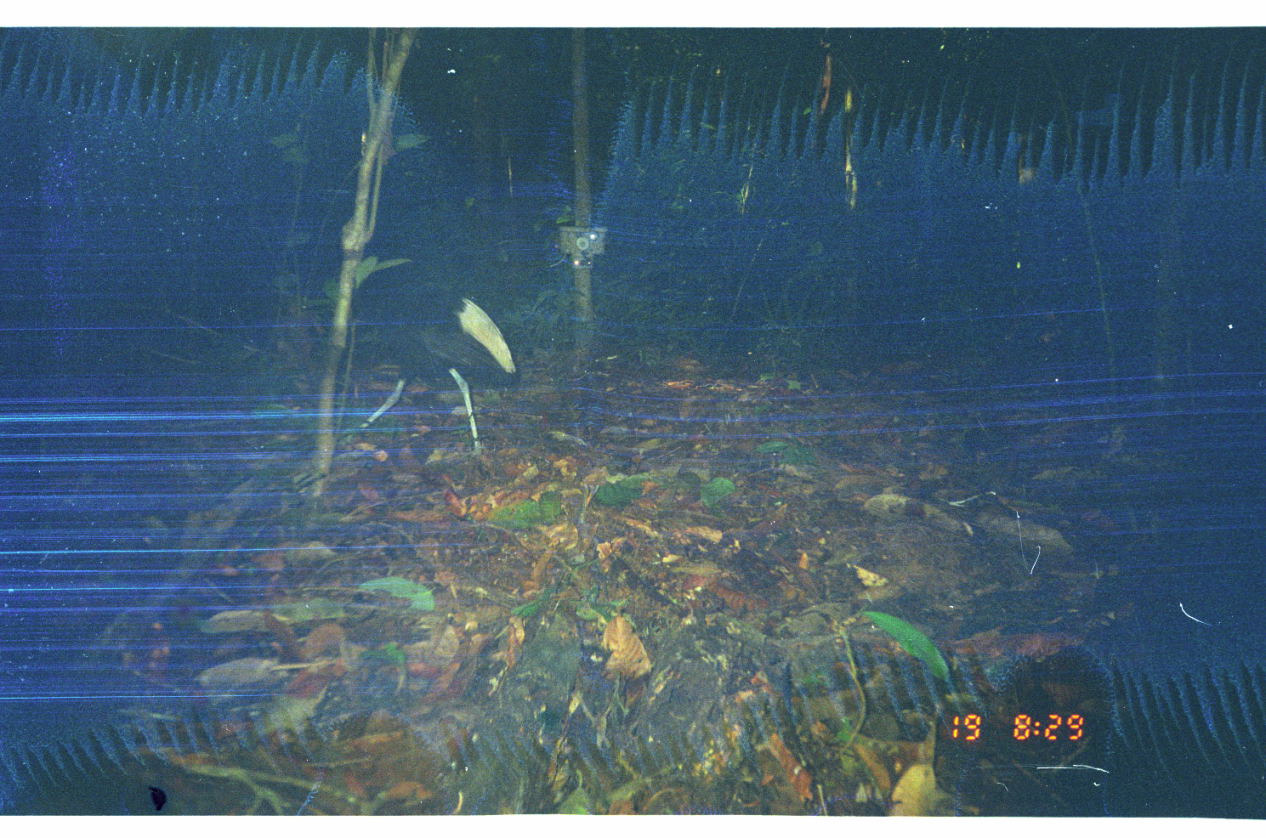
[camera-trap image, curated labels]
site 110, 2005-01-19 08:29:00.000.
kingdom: Animalia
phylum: Chordata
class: Aves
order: Gruiformes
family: Psophiidae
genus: Psophia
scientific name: Psophia leucoptera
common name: pale-winged trumpeter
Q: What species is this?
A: Psophia leucoptera (pale-winged trumpeter).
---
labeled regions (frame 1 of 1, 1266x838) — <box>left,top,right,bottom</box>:
psophia leucoptera: <box>359,278,517,455</box>